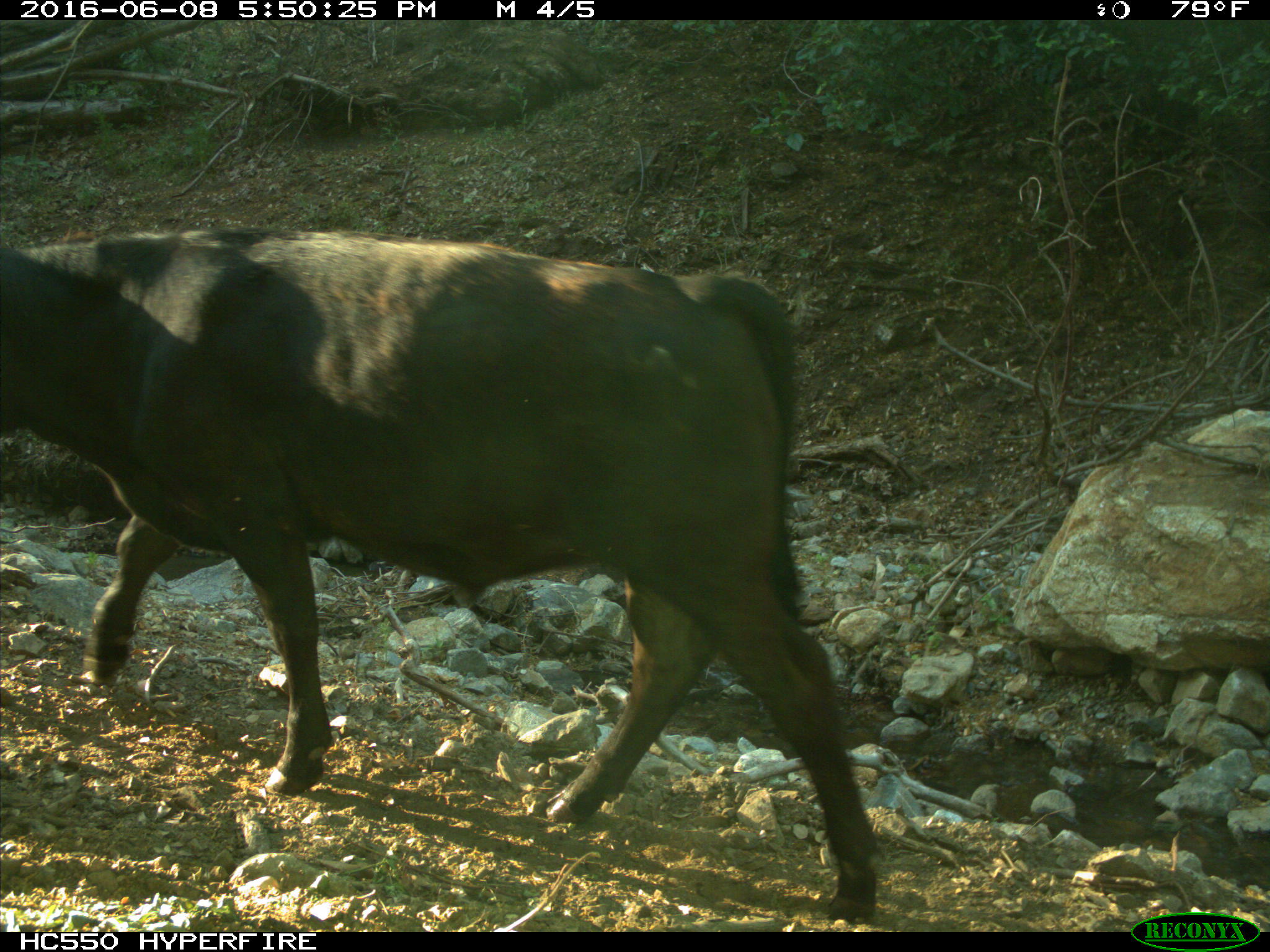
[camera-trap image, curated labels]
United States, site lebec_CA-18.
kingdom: Animalia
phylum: Chordata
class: Mammalia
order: Artiodactyla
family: Bovidae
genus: Bos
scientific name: Bos taurus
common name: domestic cow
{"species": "Bos taurus (domestic cow)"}